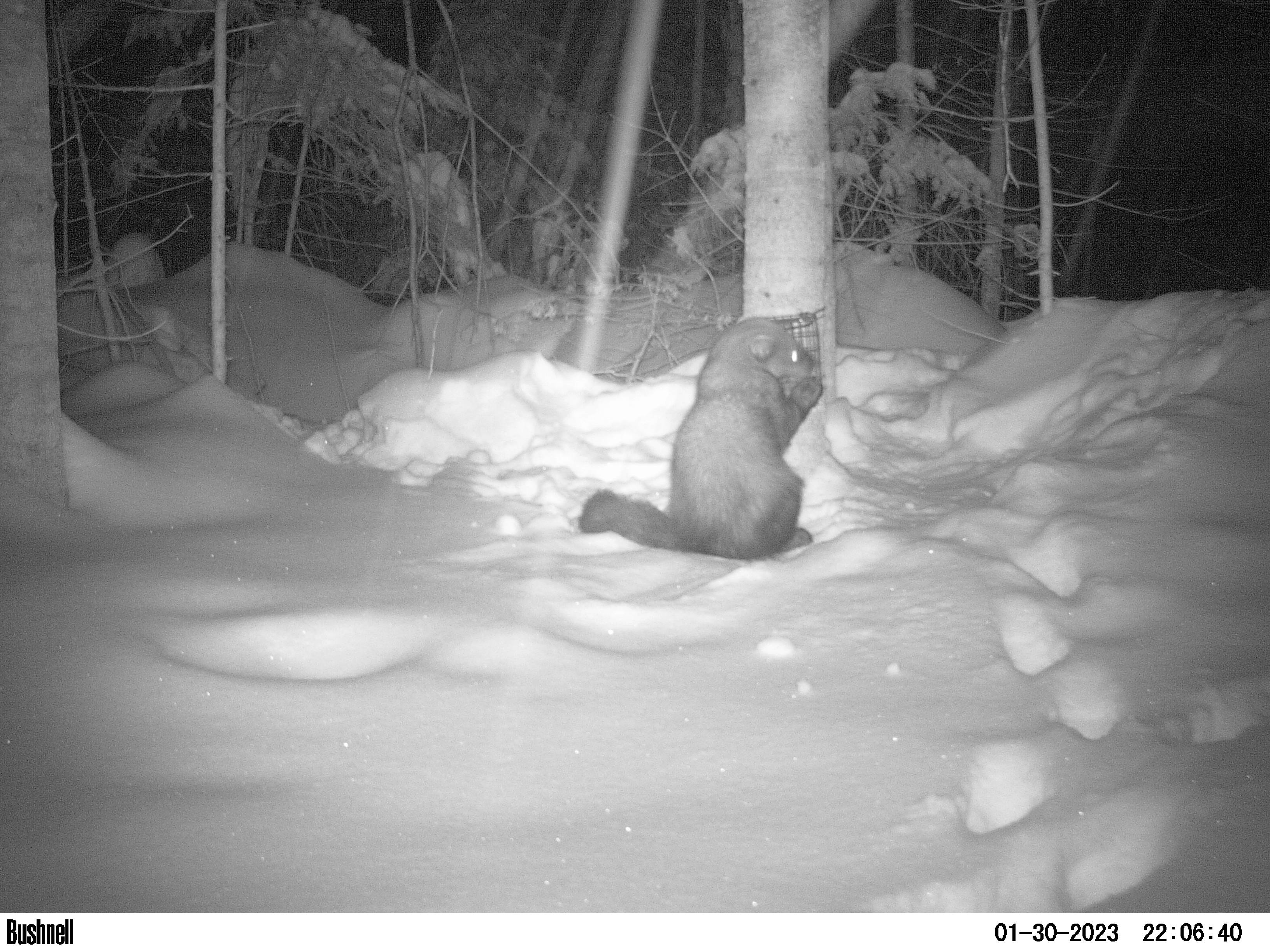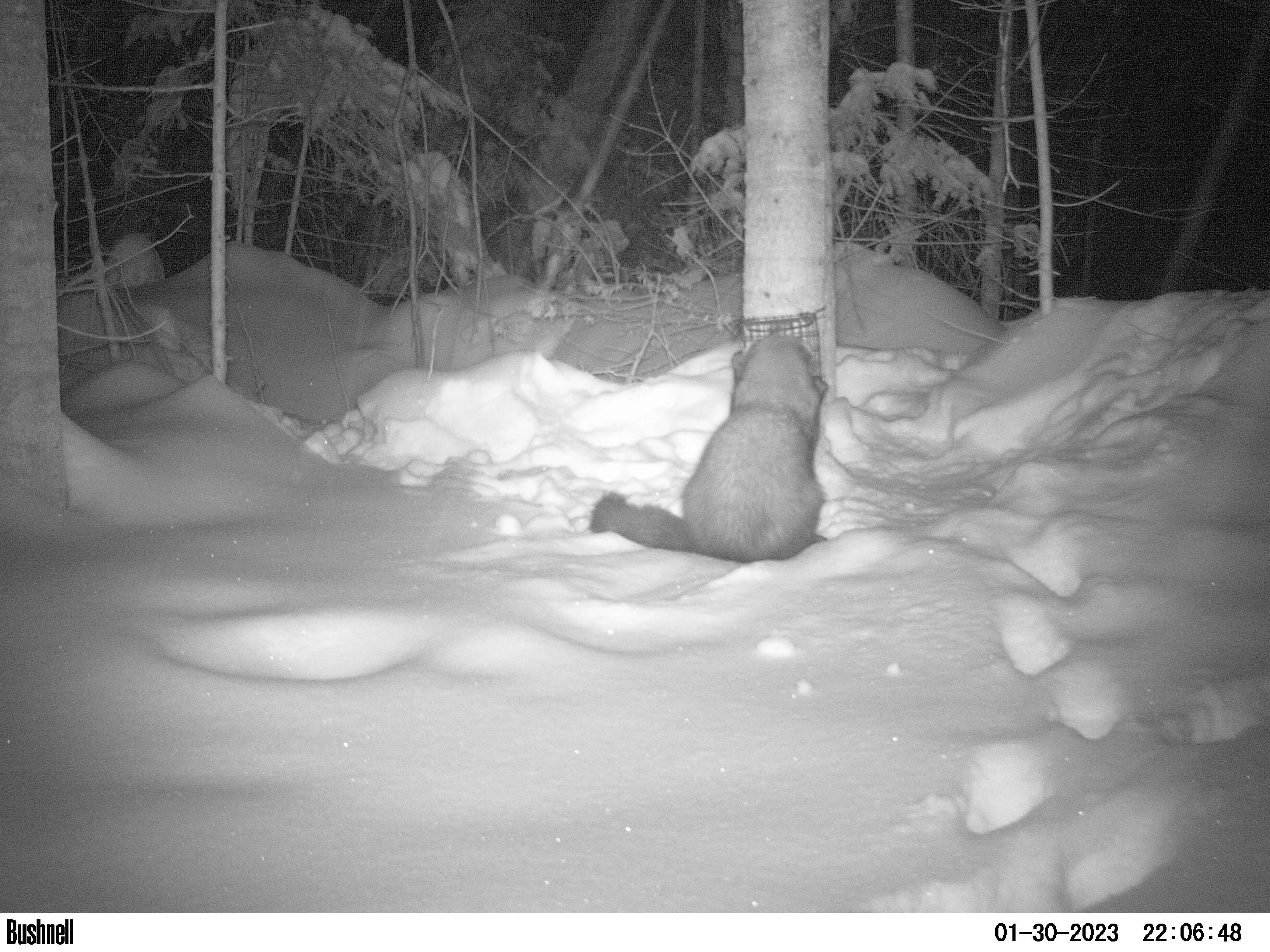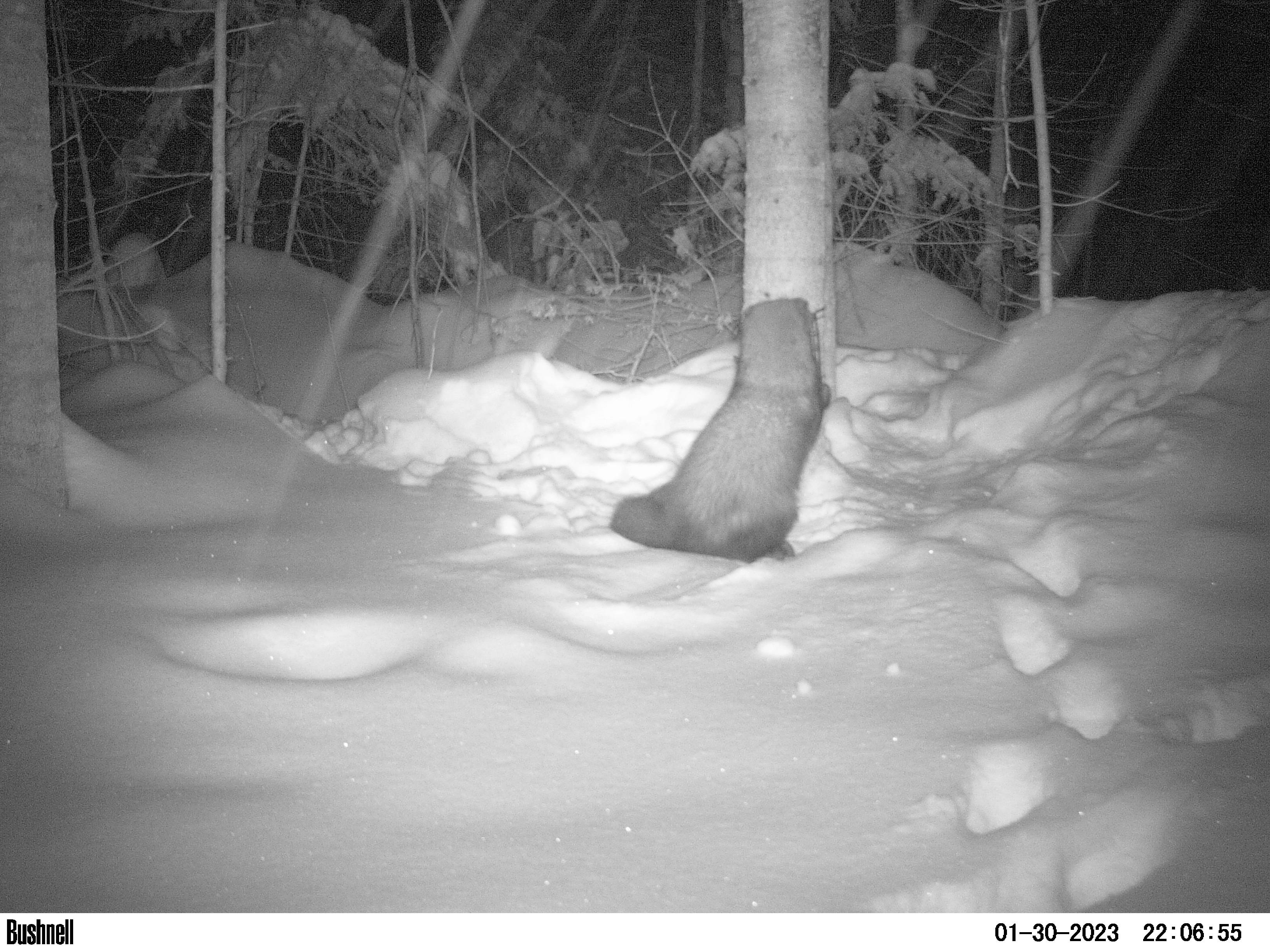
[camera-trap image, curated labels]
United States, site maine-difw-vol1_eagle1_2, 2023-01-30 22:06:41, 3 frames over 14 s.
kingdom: Animalia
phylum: Chordata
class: Mammalia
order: Carnivora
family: Mustelidae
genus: Pekania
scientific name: Pekania pennanti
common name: fisher